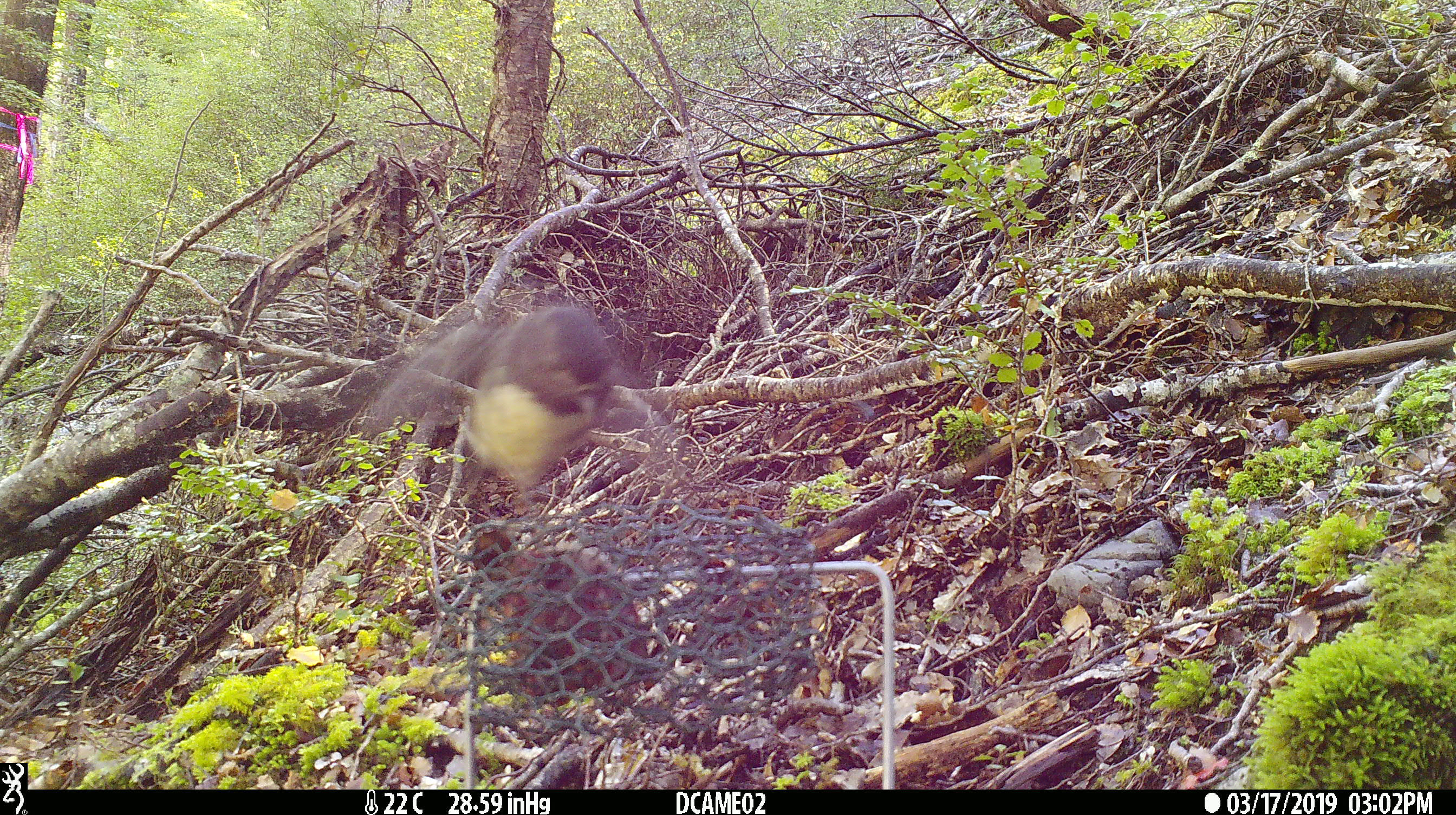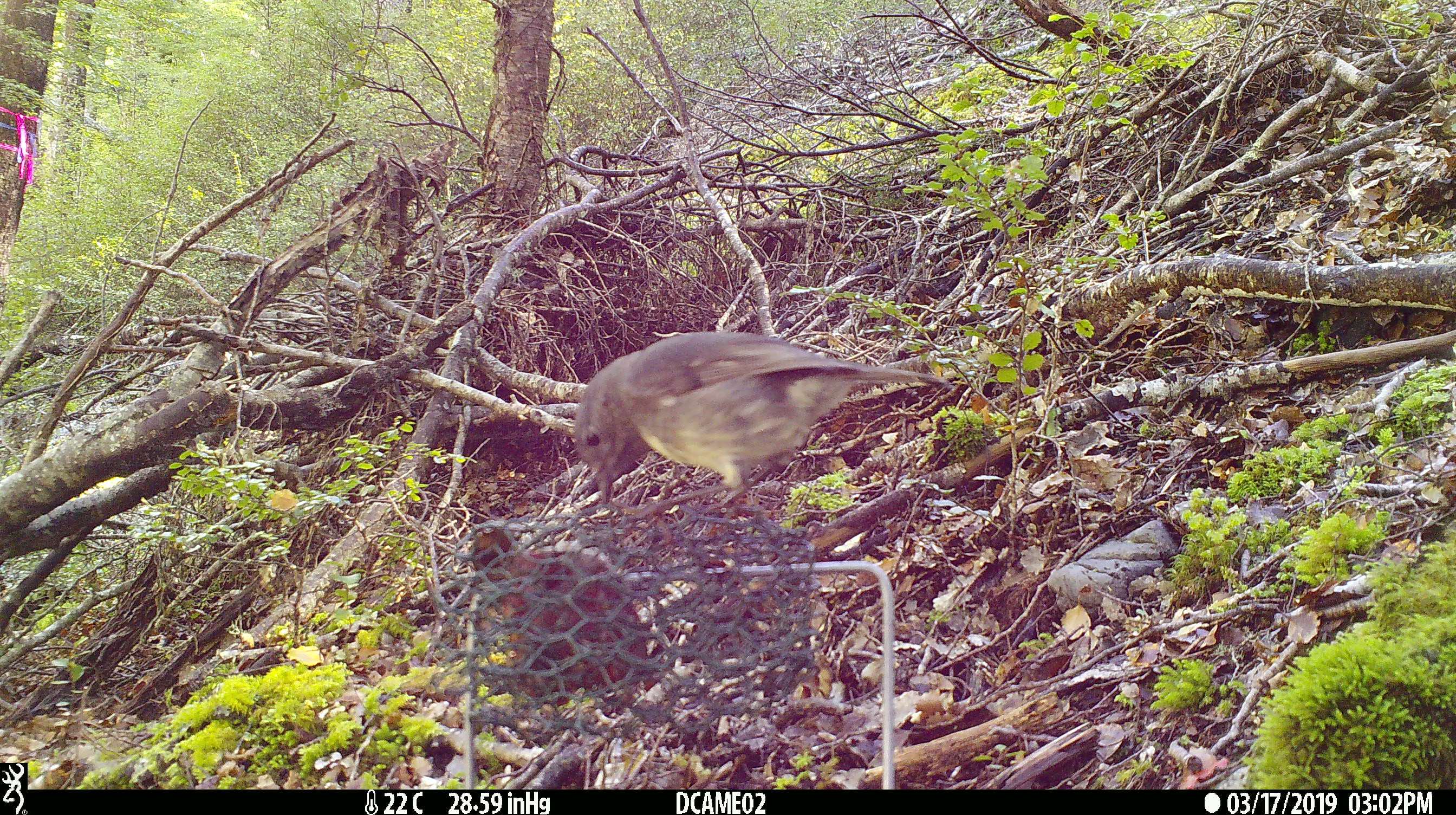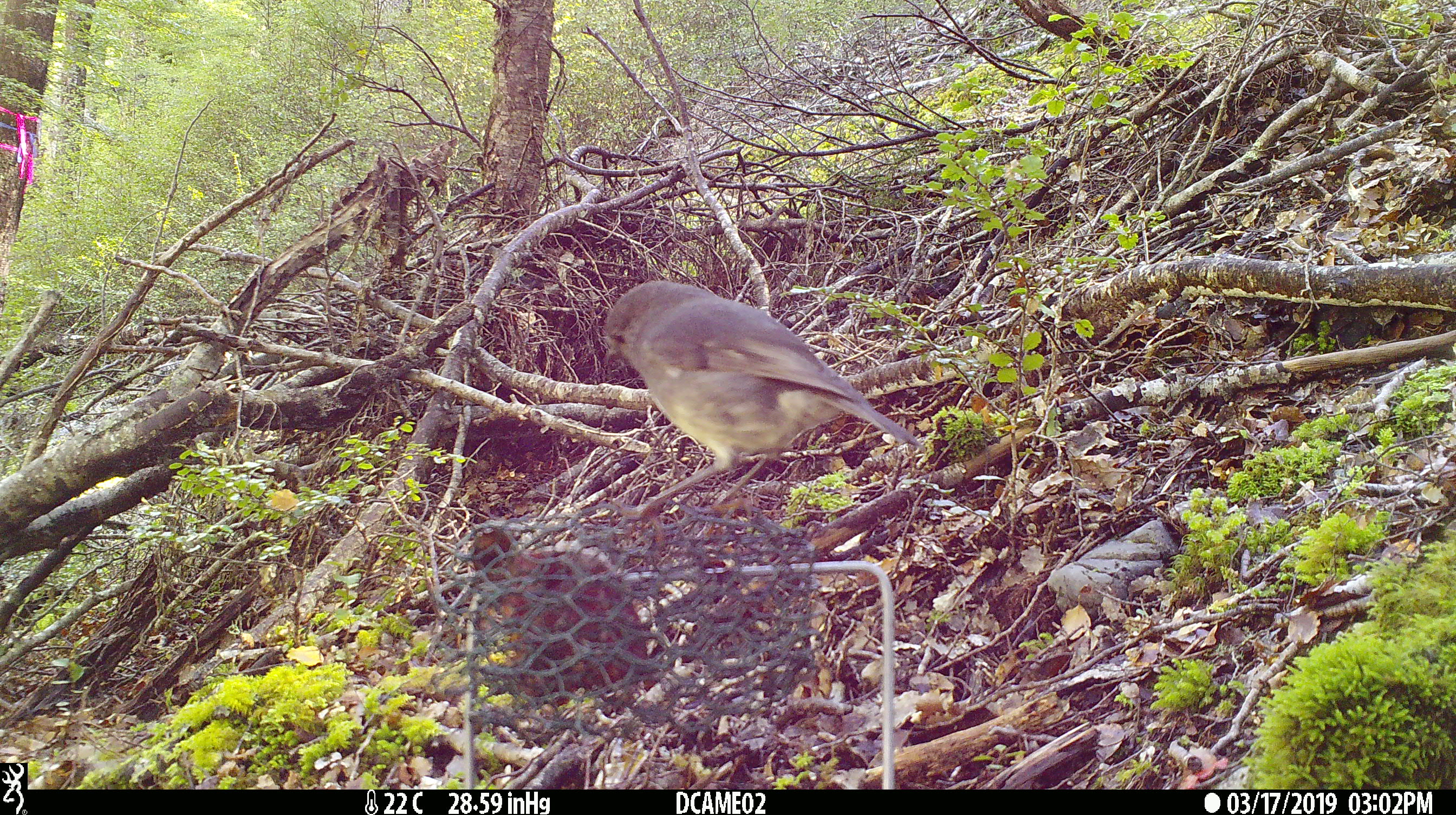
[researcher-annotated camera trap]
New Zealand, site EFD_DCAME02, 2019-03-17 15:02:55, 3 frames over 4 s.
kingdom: Animalia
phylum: Chordata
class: Aves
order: Passeriformes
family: Petroicidae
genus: Petroica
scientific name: Petroica australis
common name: new zealand robin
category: robin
Robin (new zealand robin) (Petroica australis).